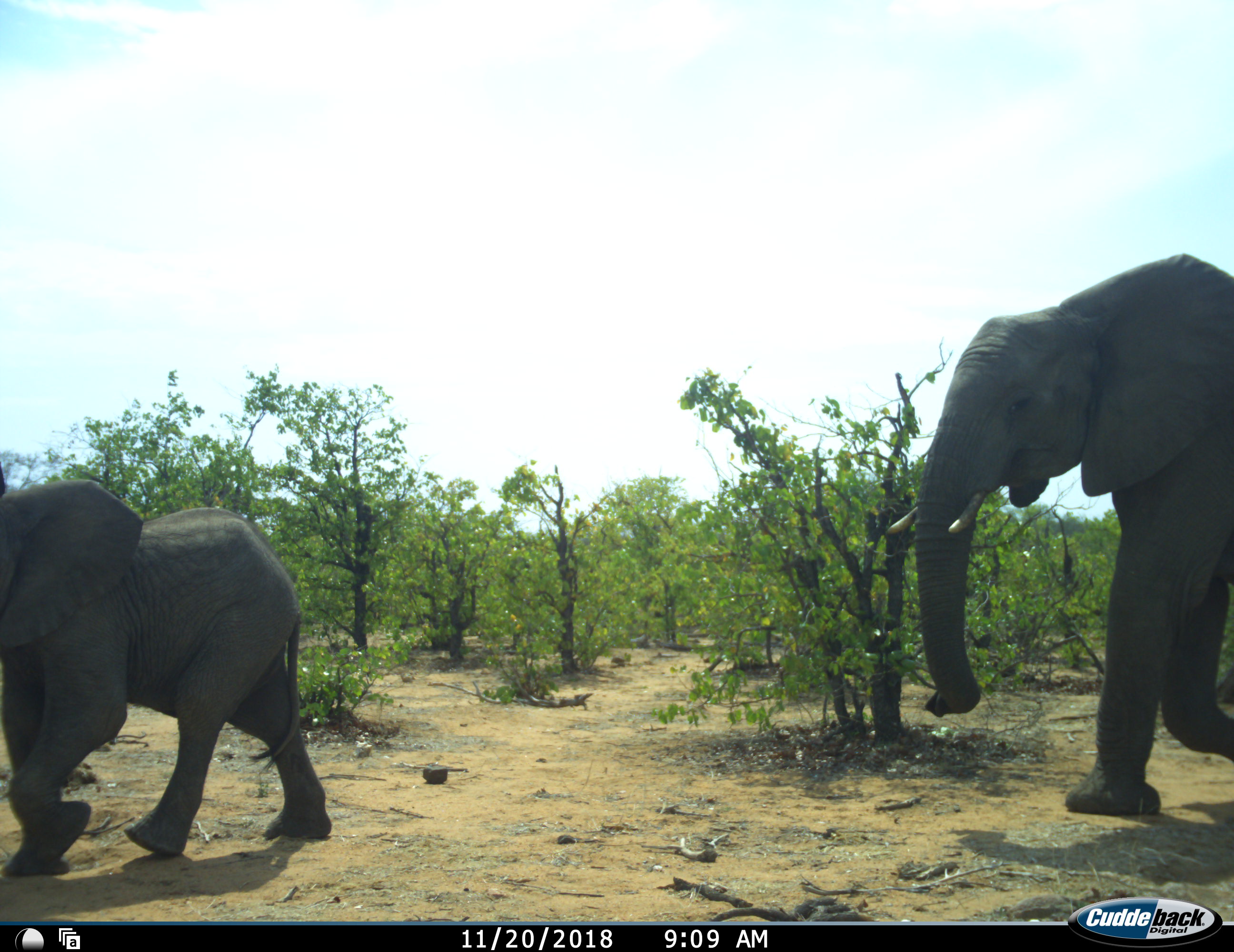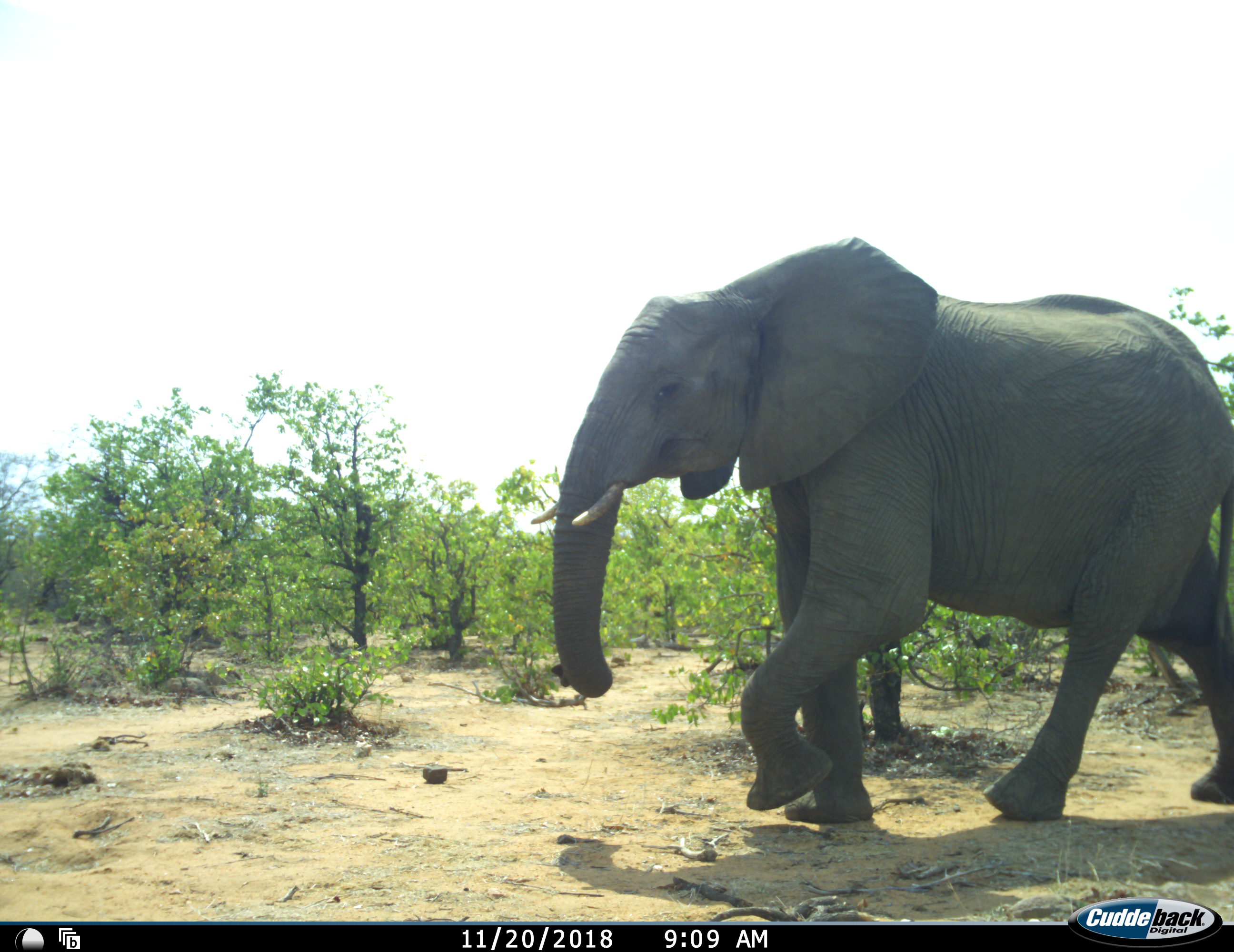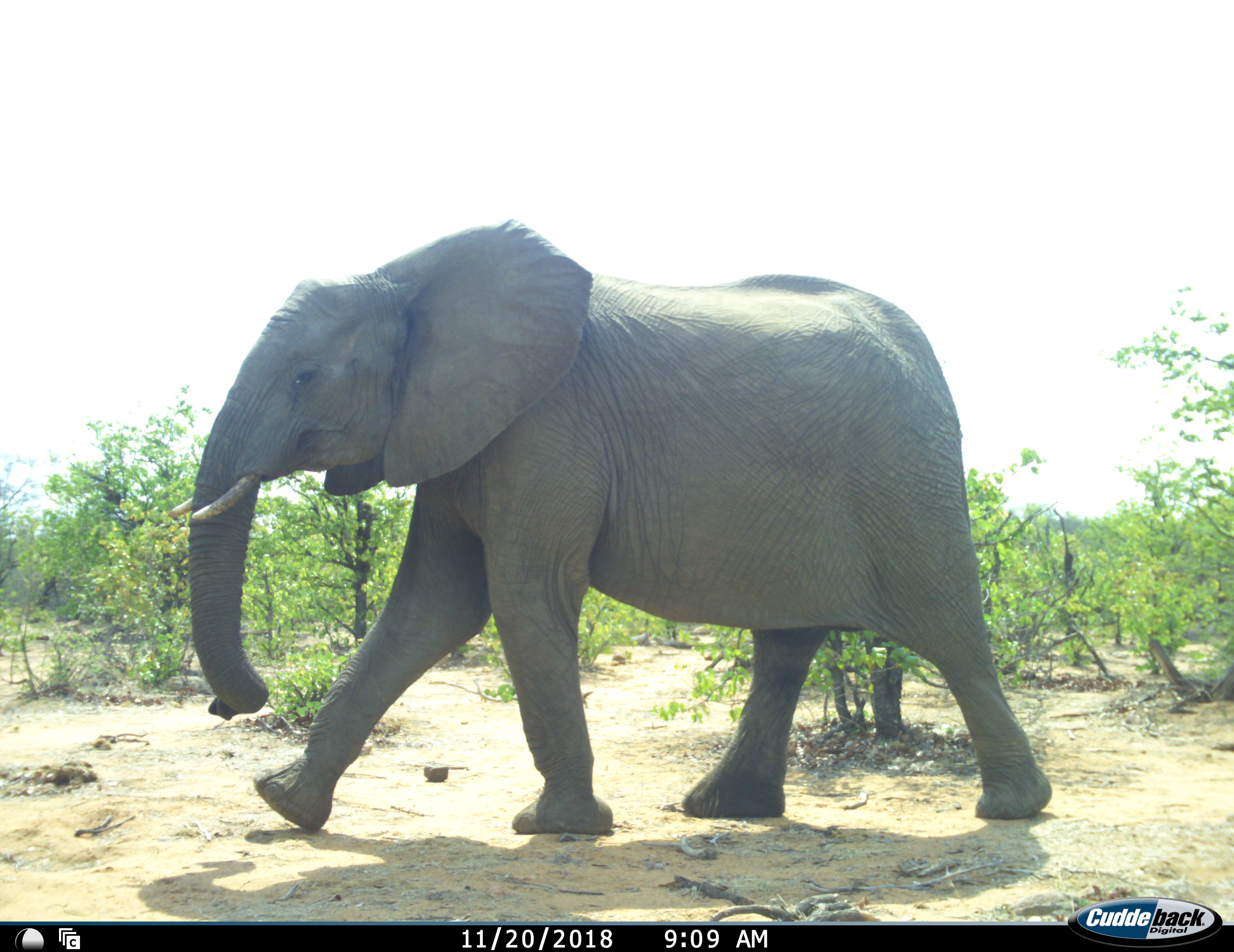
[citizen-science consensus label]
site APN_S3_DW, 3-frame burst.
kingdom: Animalia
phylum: Chordata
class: Mammalia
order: Proboscidea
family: Elephantidae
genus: Loxodonta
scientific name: Loxodonta africana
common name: african bush elephant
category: elephant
Elephant (african bush elephant) (Loxodonta africana), count 2. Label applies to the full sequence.